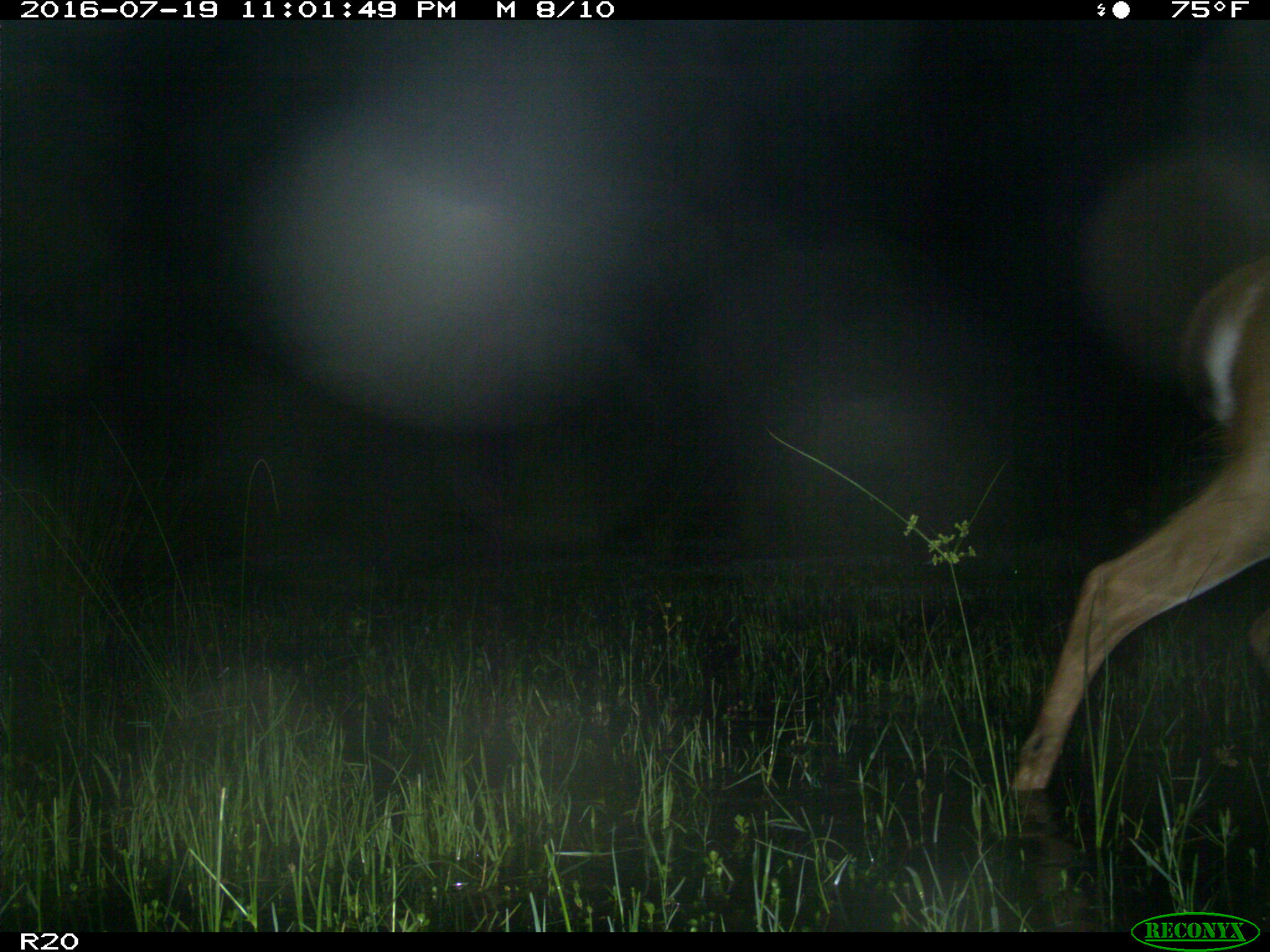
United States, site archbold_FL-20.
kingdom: Animalia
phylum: Chordata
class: Mammalia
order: Artiodactyla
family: Cervidae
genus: Odocoileus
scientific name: Odocoileus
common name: deer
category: unidentified deer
Unidentified deer (deer) (Odocoileus).